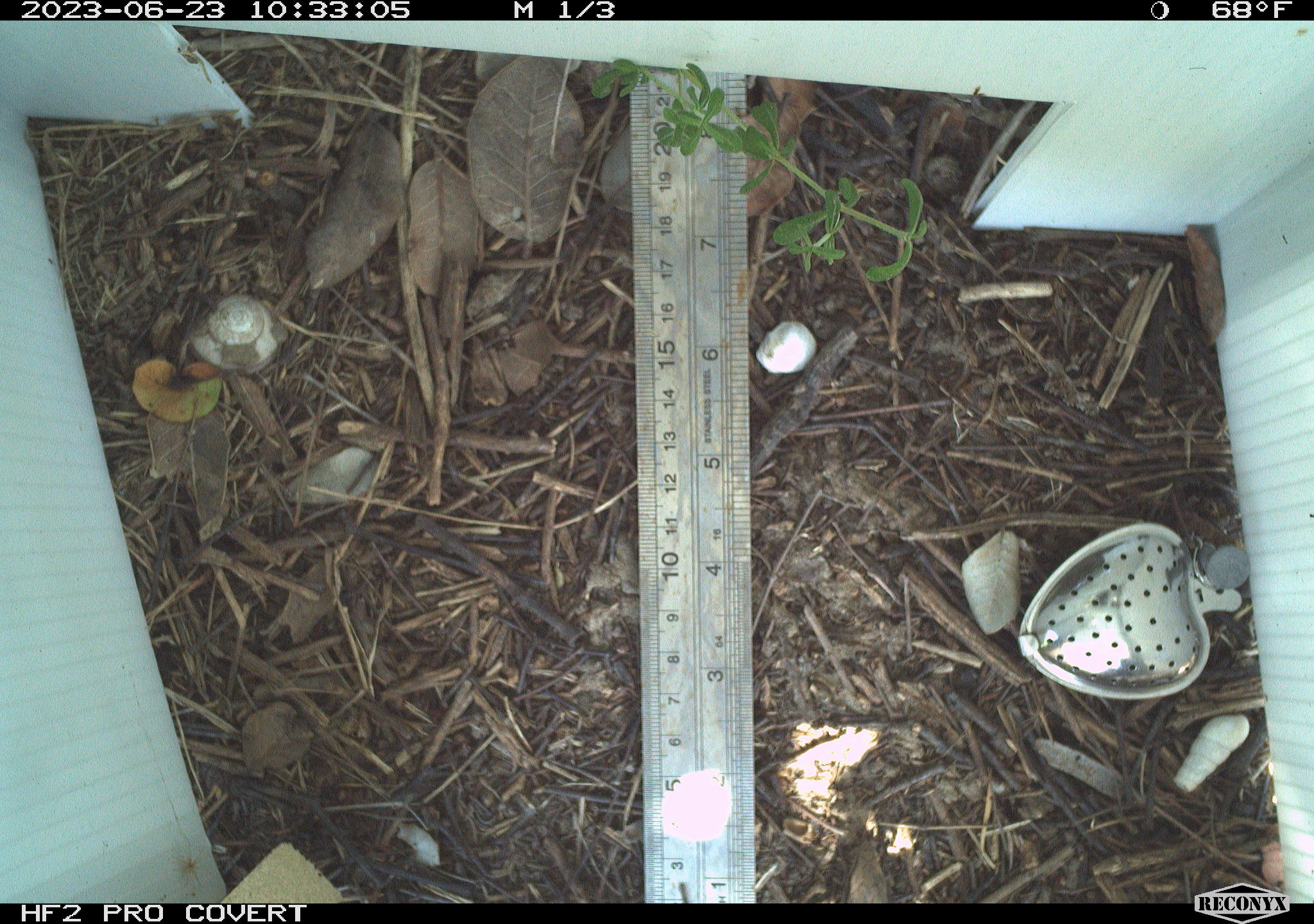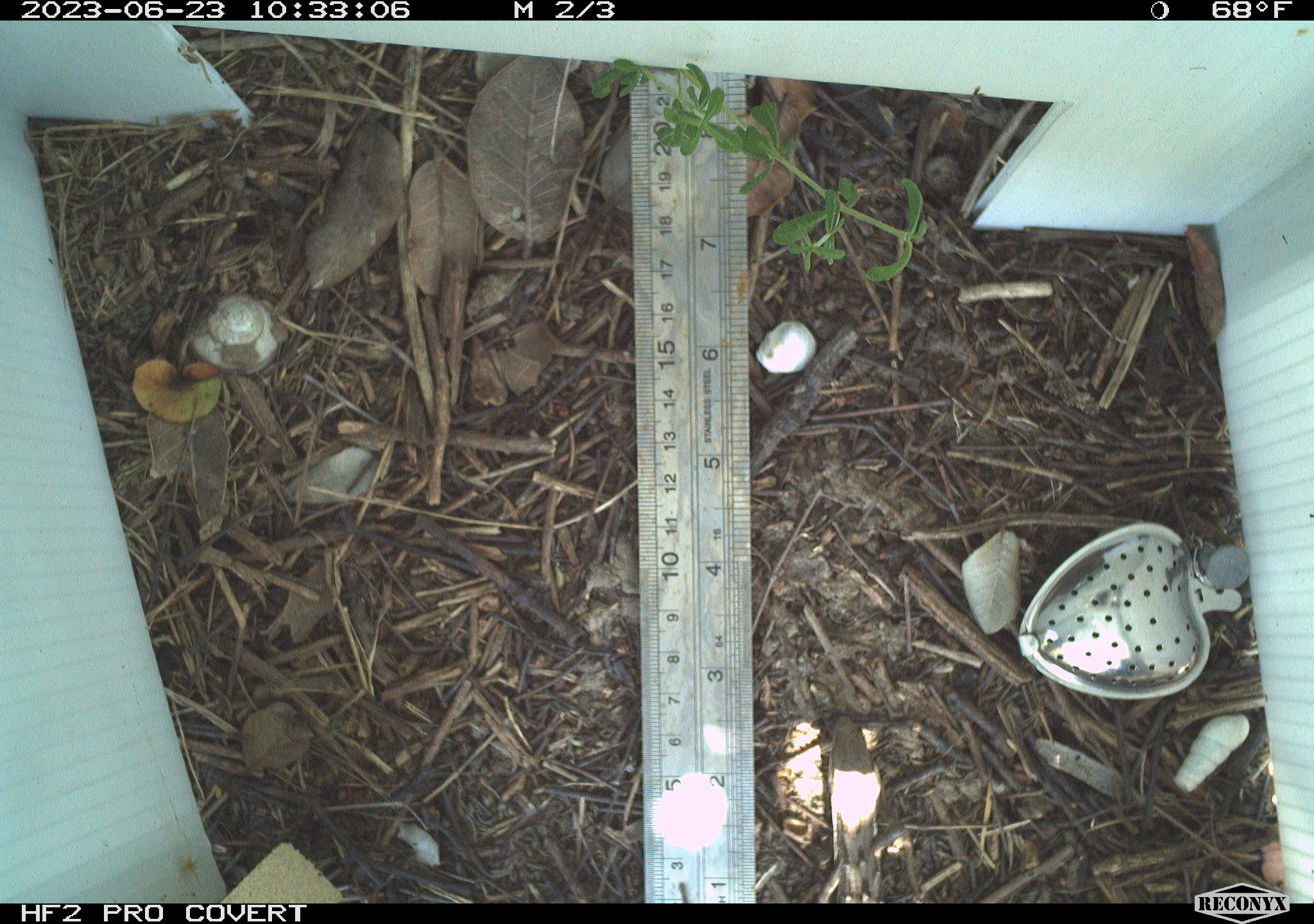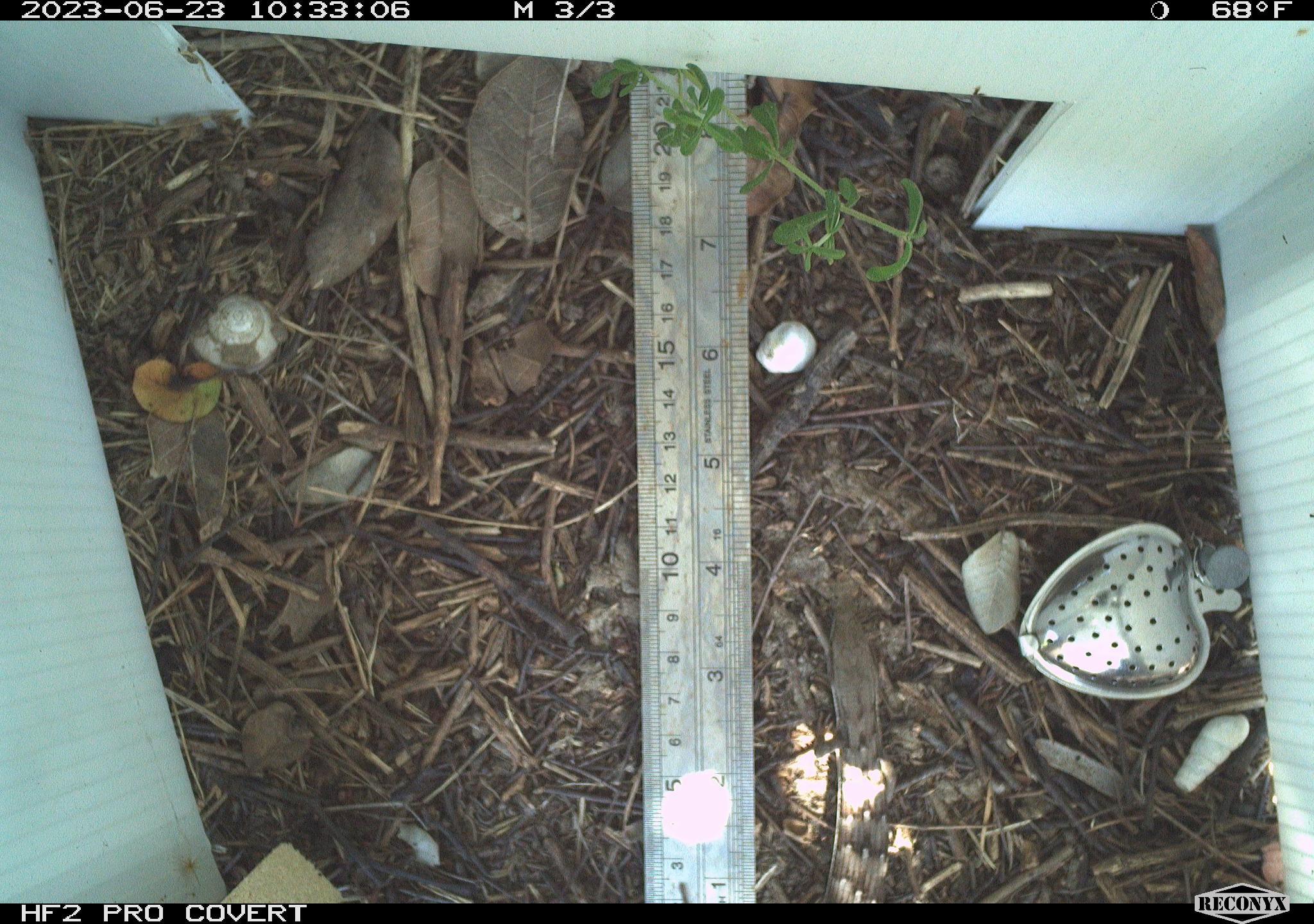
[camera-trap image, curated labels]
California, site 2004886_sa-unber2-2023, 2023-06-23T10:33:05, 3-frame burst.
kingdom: Animalia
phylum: Chordata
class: Reptilia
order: Squamata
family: Phrynosomatidae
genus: Sceloporus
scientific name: Sceloporus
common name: spiny lizards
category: sceloporus species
Sceloporus species (spiny lizards) (Sceloporus).